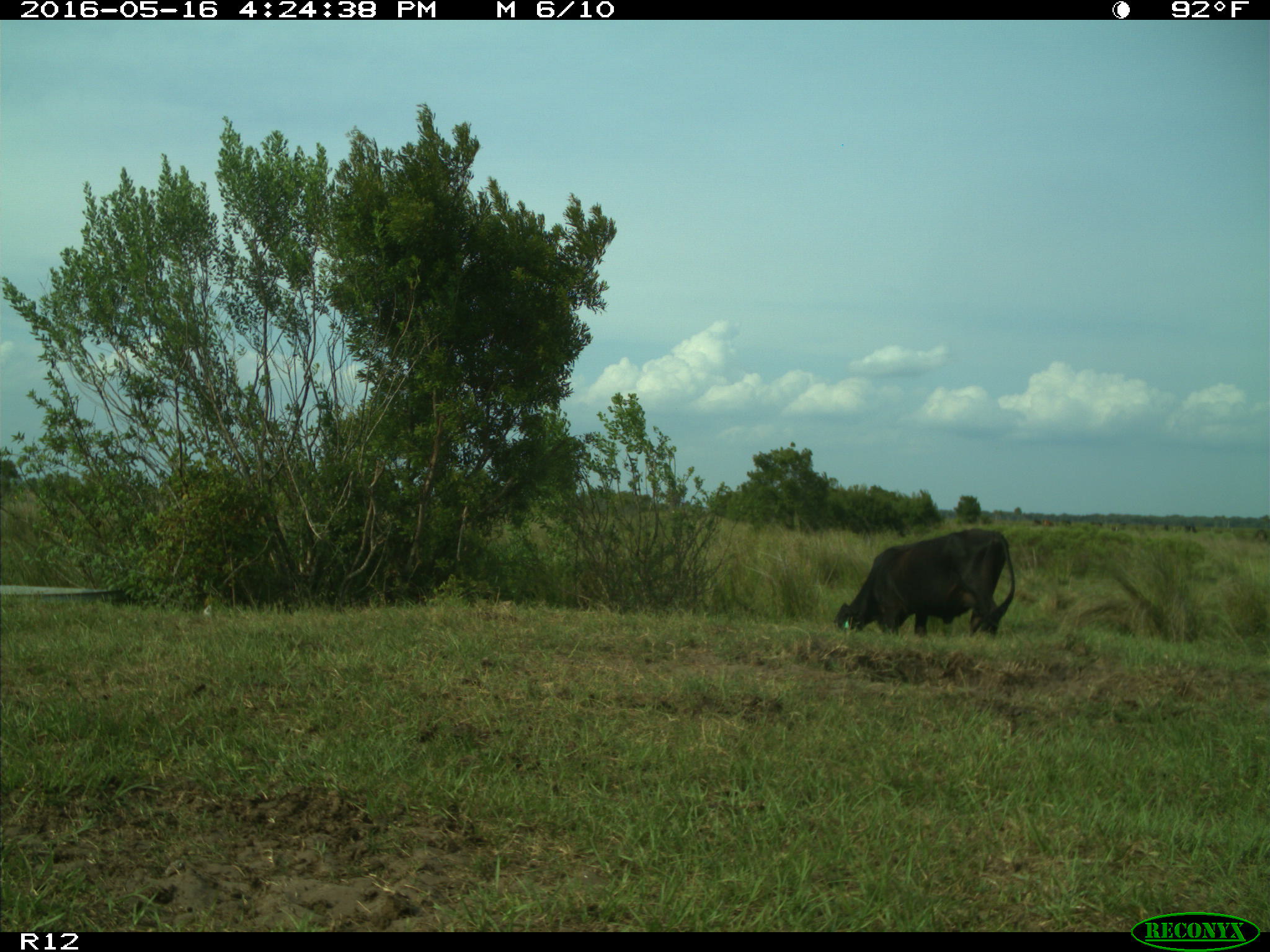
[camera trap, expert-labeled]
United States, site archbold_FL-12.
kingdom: Animalia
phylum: Chordata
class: Mammalia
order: Artiodactyla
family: Bovidae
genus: Bos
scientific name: Bos taurus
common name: domestic cow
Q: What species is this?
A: Bos taurus (domestic cow).